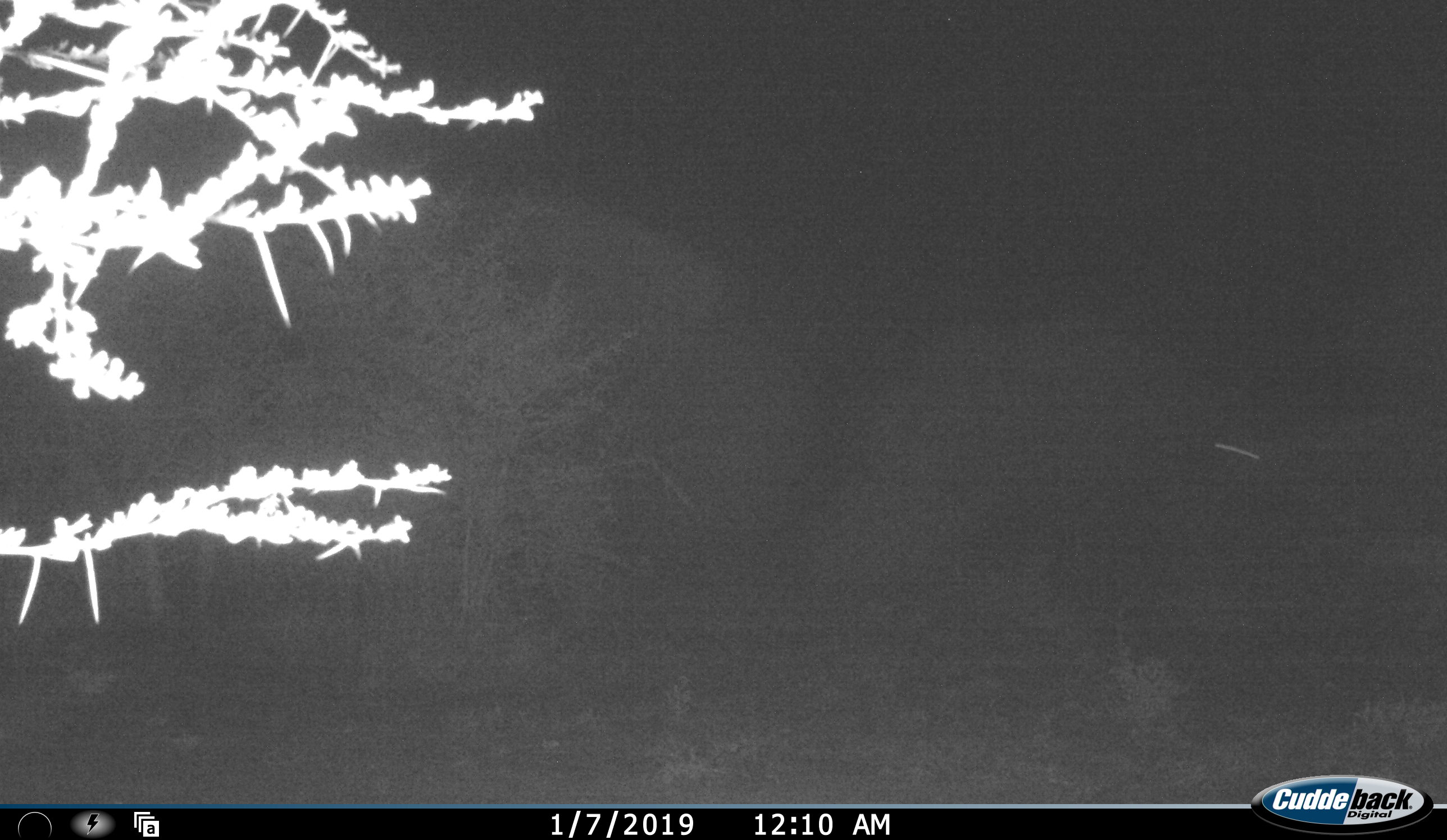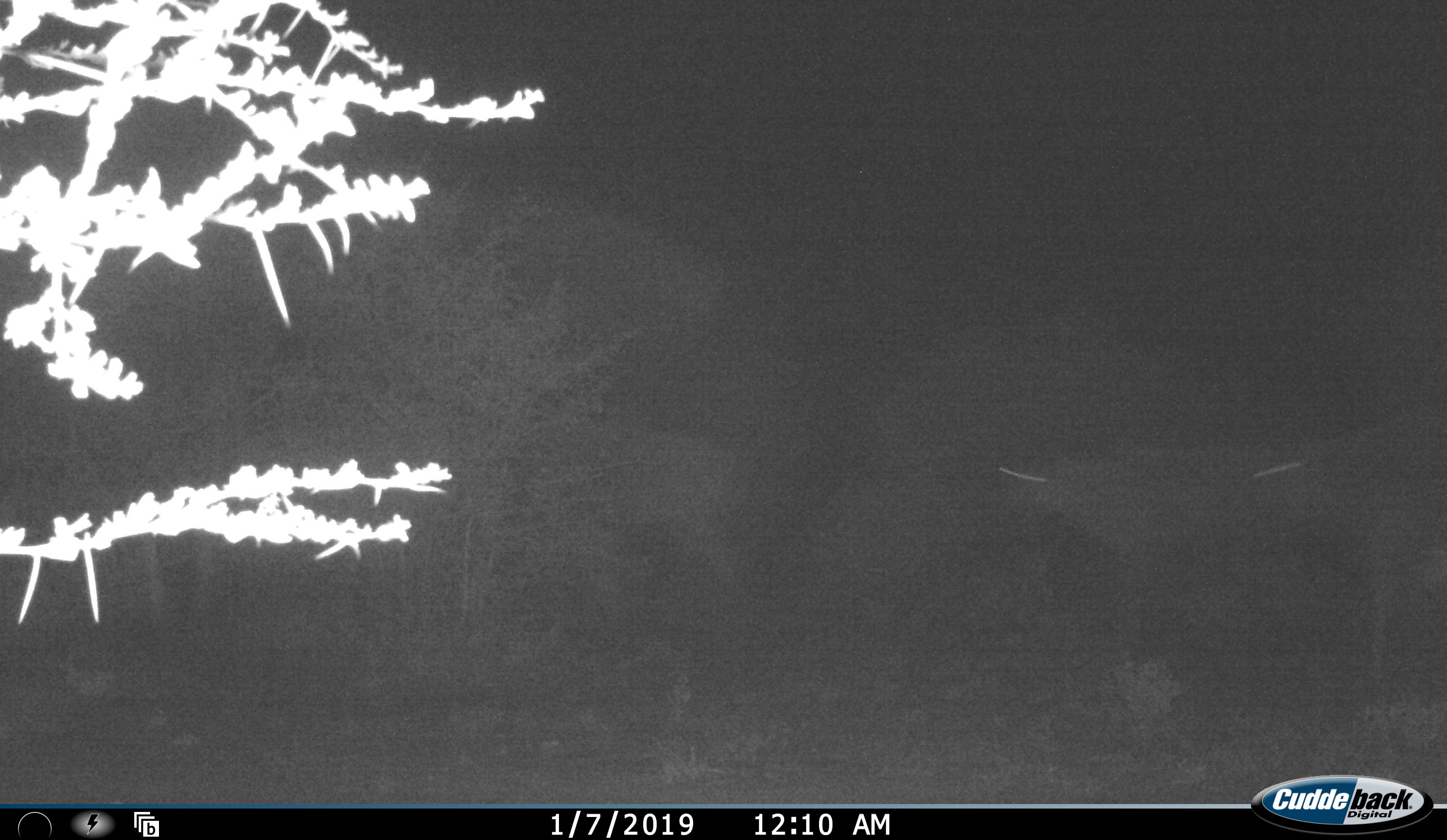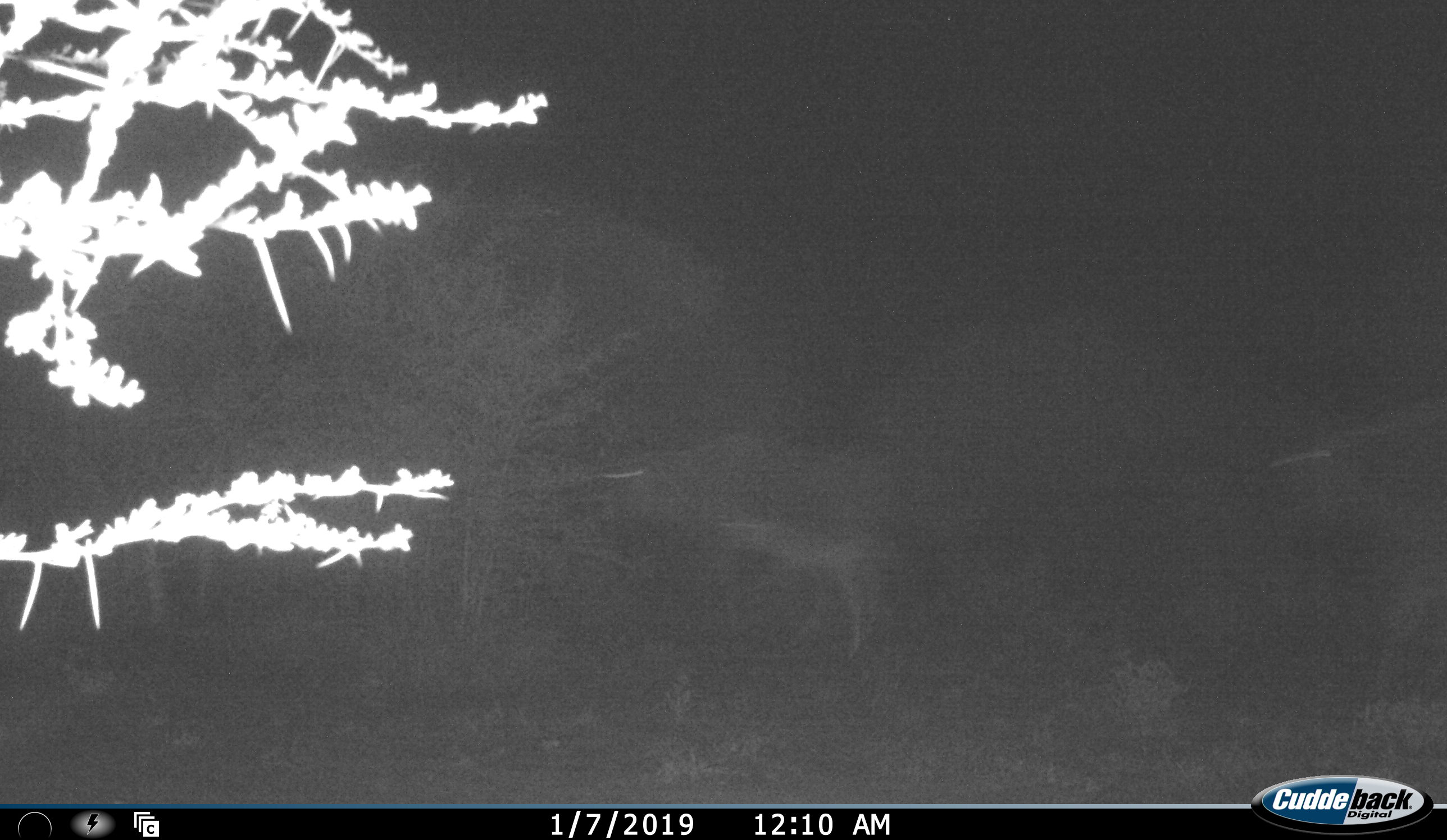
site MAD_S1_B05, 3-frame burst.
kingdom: Animalia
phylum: Chordata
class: Mammalia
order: Artiodactyla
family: Bovidae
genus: Connochaetes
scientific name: Connochaetes taurinus taurinus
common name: blue wildebeest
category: wildebeestblue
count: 3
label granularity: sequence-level